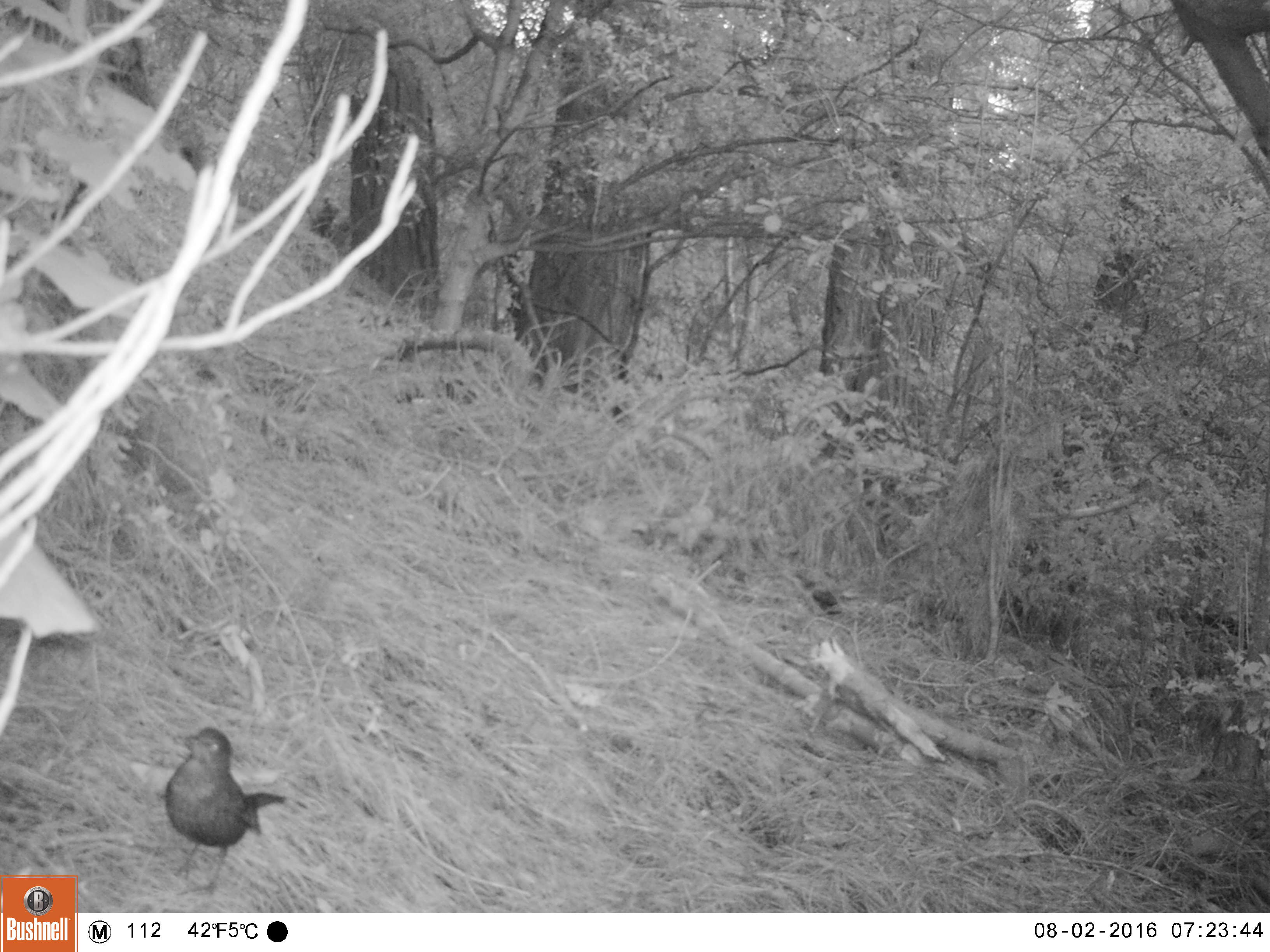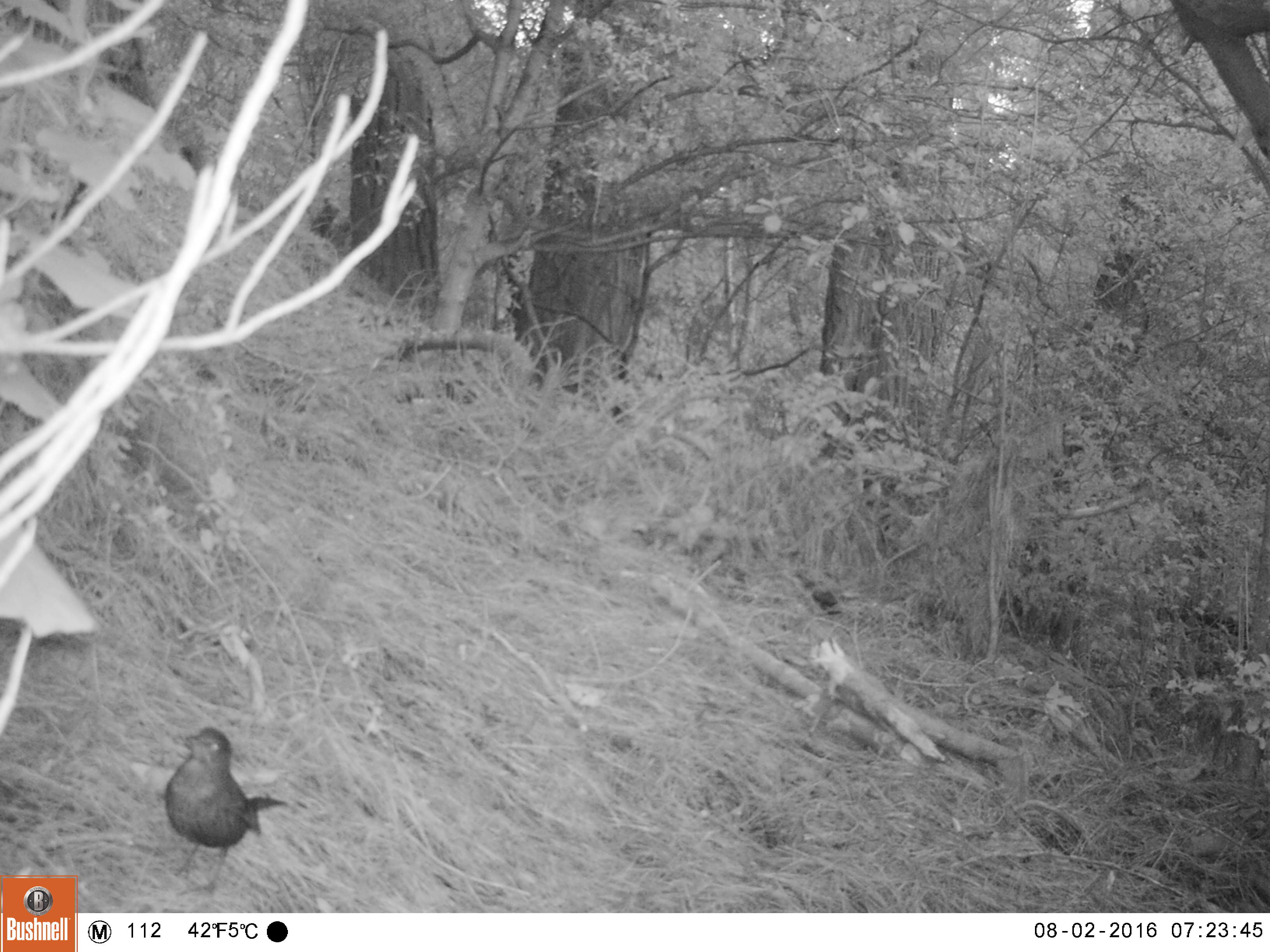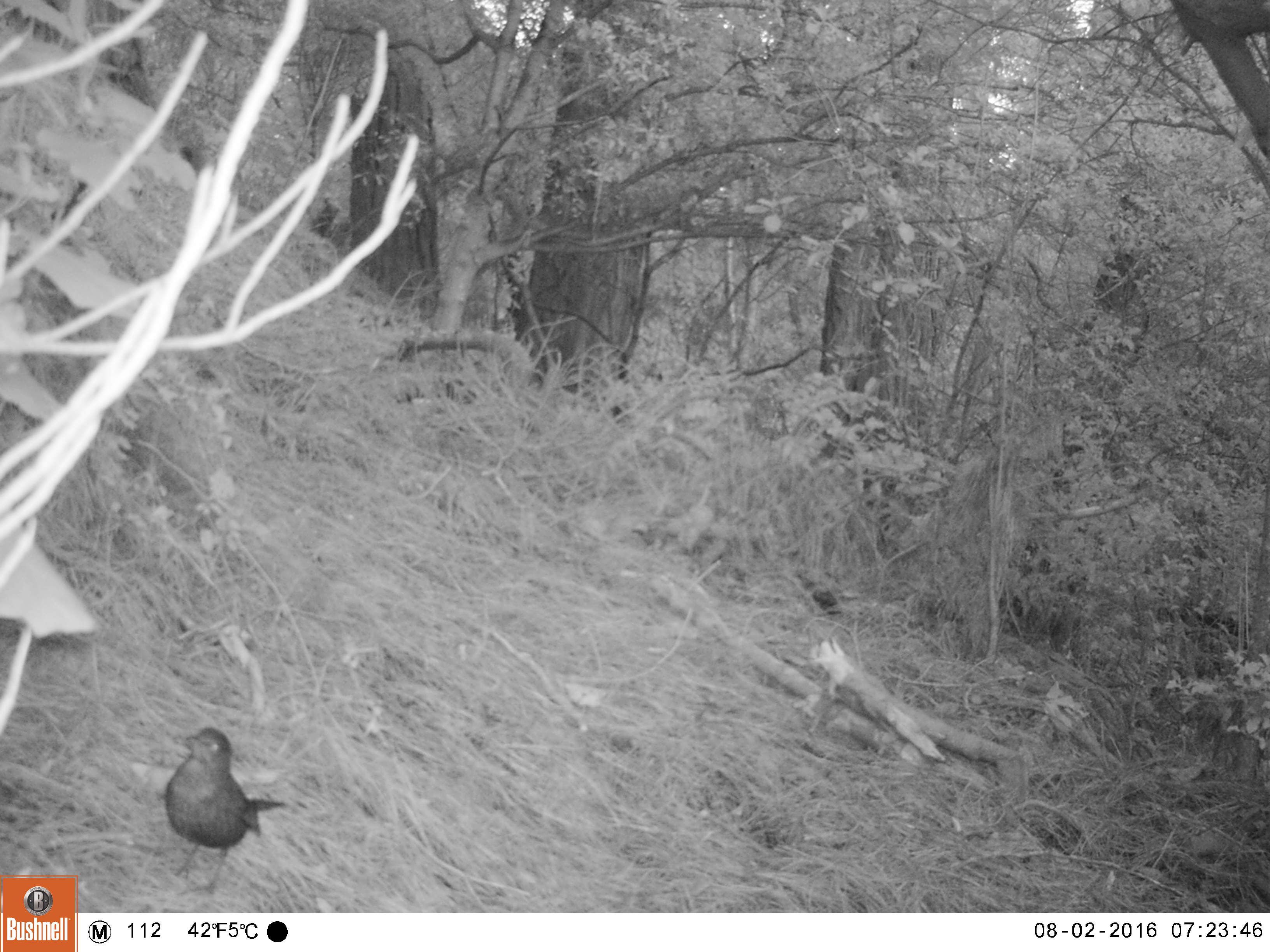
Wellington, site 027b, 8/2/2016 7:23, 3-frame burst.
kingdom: Animalia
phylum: Chordata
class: Aves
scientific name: Aves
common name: bird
Bird (Aves).